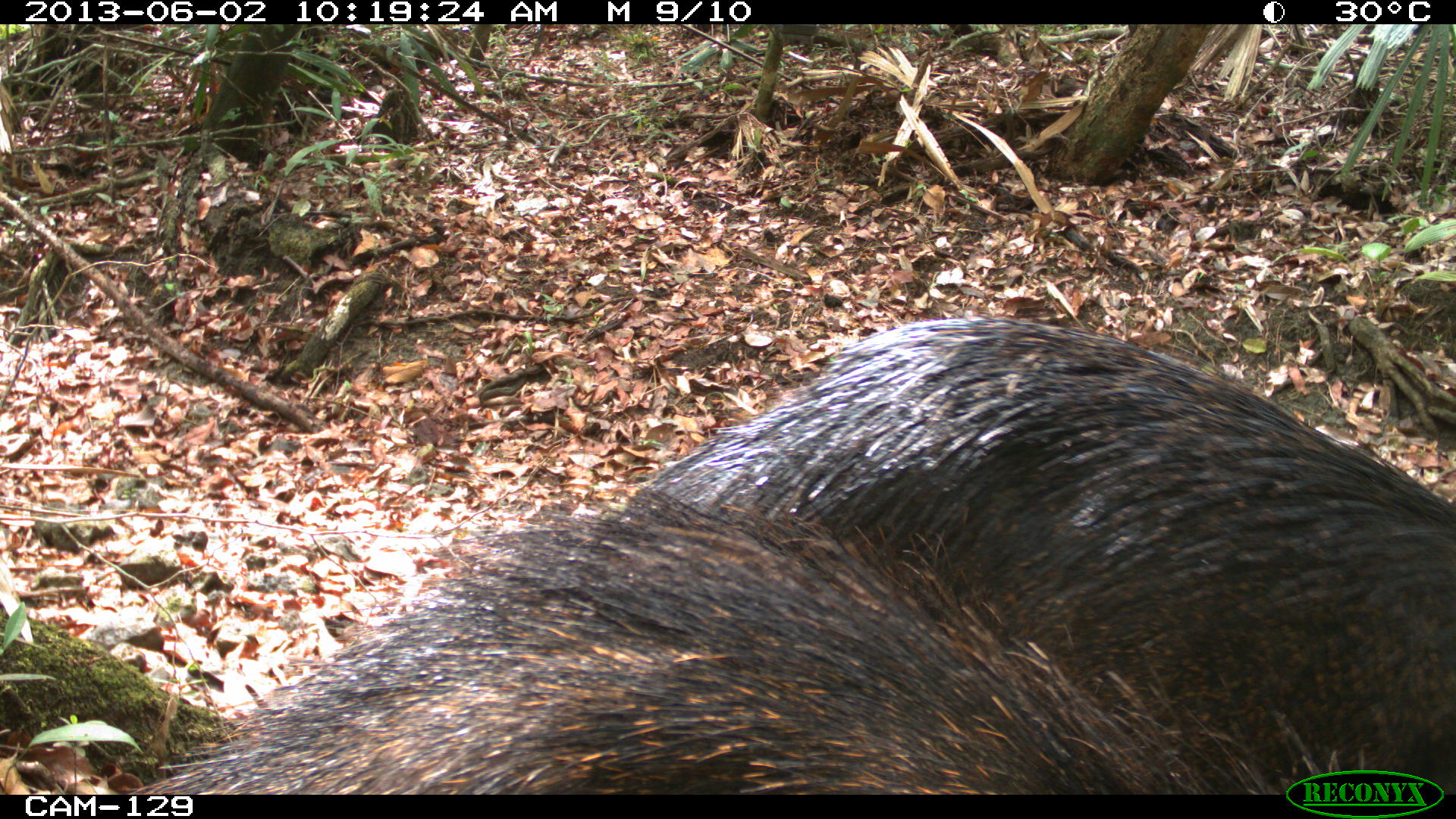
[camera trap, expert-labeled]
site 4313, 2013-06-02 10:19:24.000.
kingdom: Animalia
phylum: Chordata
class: Mammalia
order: Artiodactyla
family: Tayassuidae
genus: Tayassu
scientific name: Tayassu pecari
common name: white-lipped peccary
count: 2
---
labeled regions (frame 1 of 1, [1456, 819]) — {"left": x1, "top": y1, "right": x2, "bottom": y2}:
tayassu pecari: {"left": 122, "top": 314, "right": 1453, "bottom": 796}